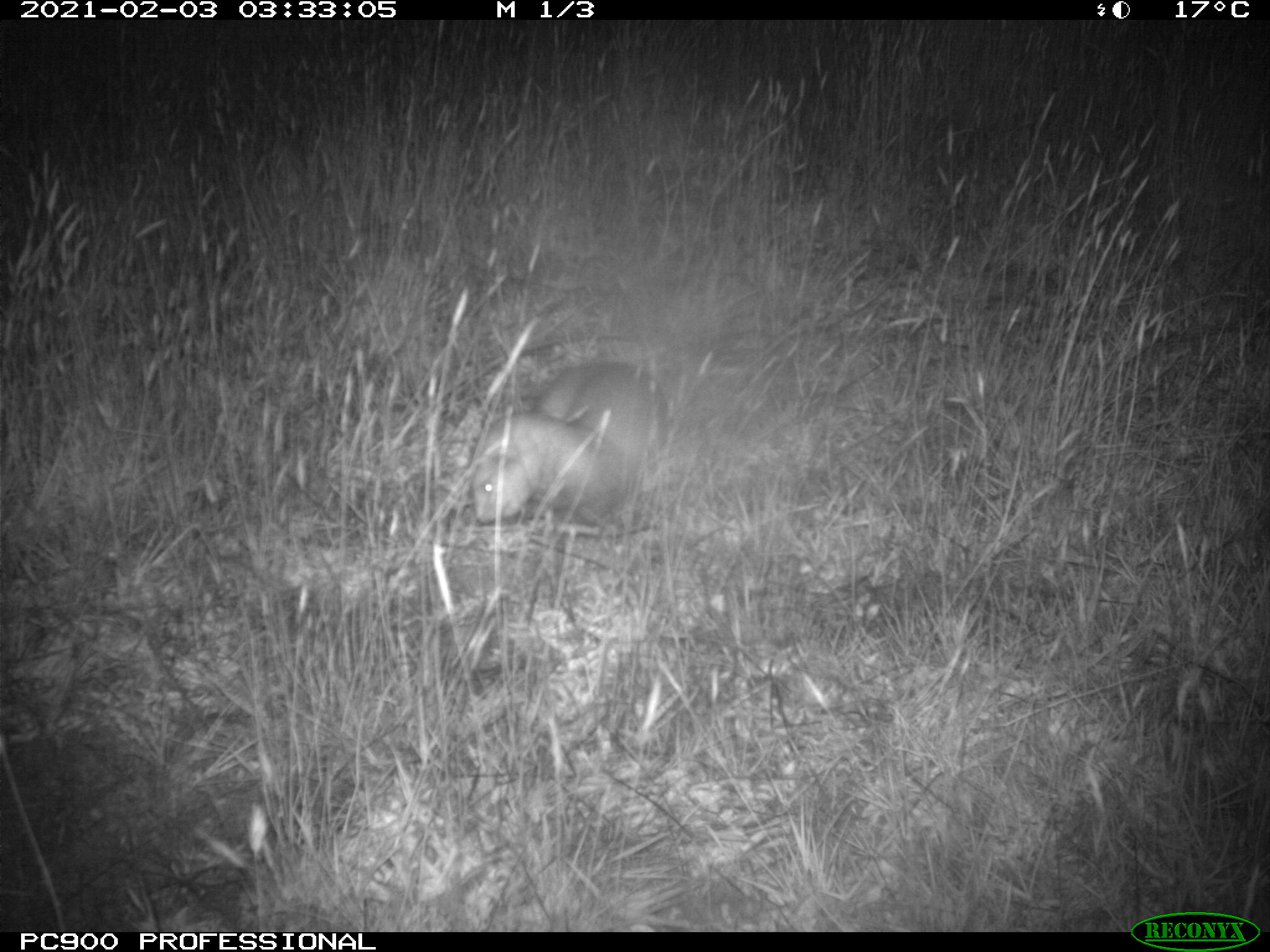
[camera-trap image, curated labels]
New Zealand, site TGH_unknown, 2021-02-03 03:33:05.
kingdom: Animalia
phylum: Chordata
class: Mammalia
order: Carnivora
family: Mustelidae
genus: Mustela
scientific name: Mustela furo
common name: ferret